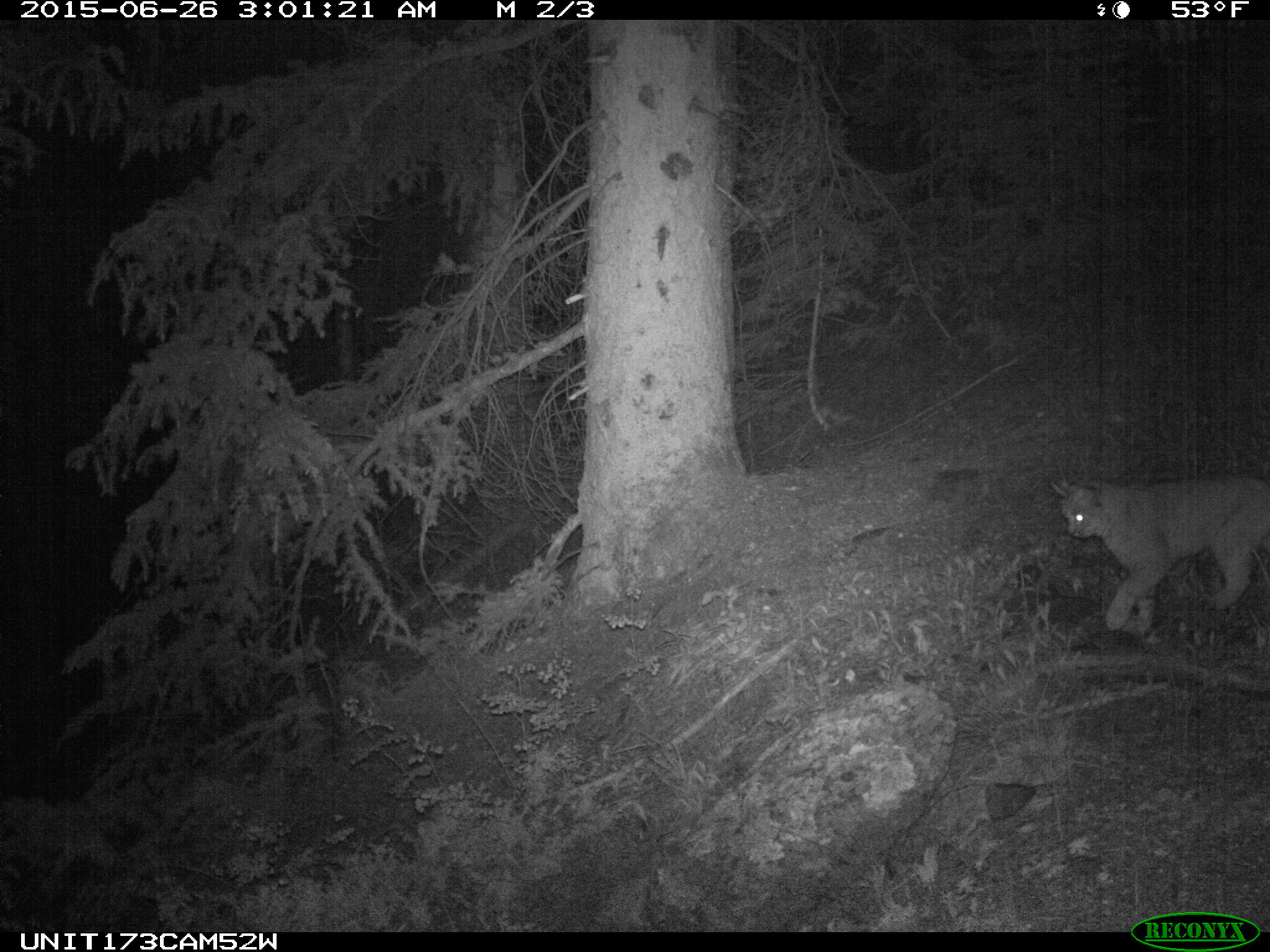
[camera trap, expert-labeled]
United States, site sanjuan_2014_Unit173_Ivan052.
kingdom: Animalia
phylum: Chordata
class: Mammalia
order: Carnivora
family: Felidae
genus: Lynx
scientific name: Lynx rufus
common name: bobcat